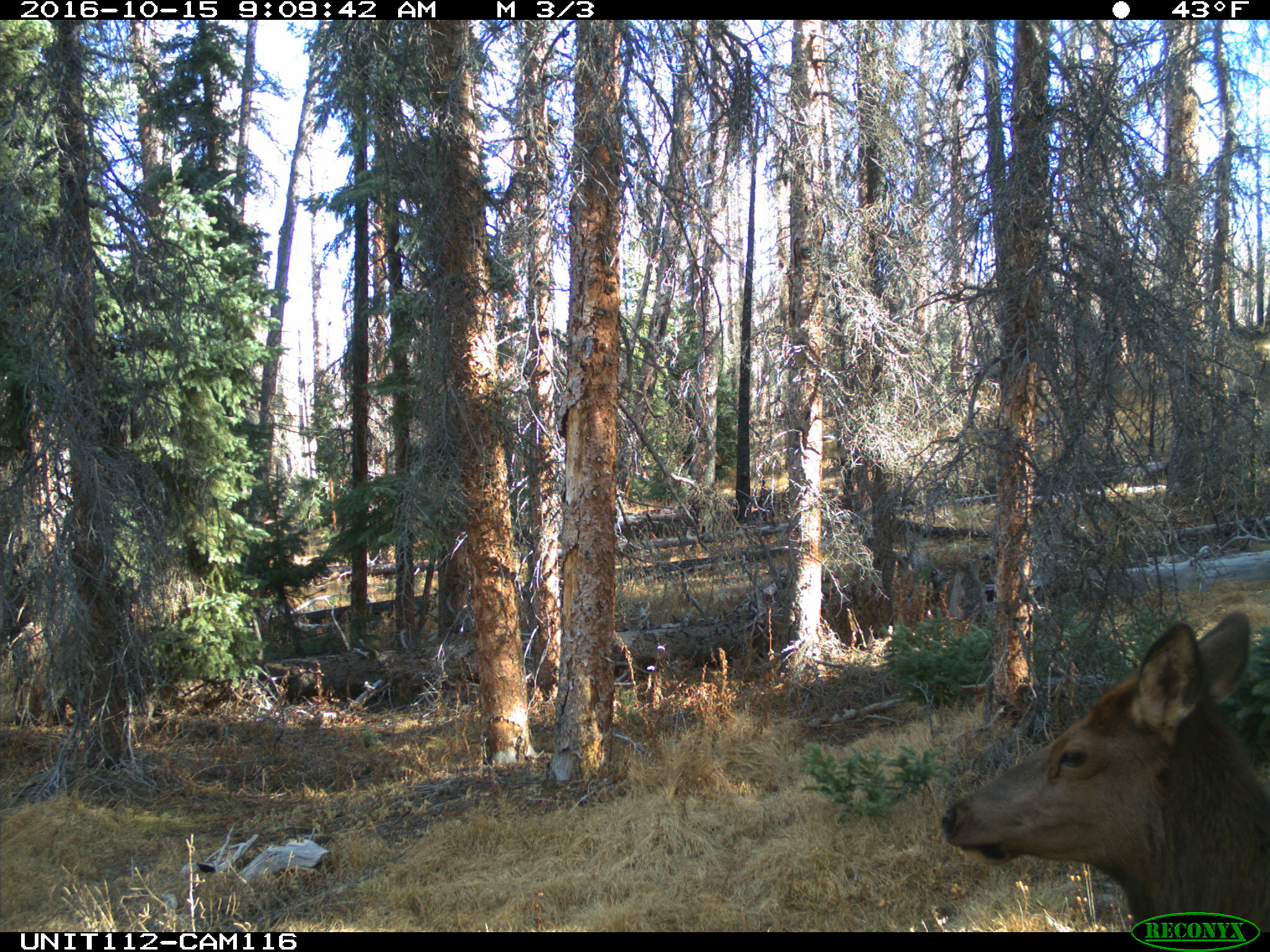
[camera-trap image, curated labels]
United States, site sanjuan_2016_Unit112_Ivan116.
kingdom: Animalia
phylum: Chordata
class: Mammalia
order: Artiodactyla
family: Cervidae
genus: Cervus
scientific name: Cervus elaphus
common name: red deer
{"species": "Cervus elaphus (red deer)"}